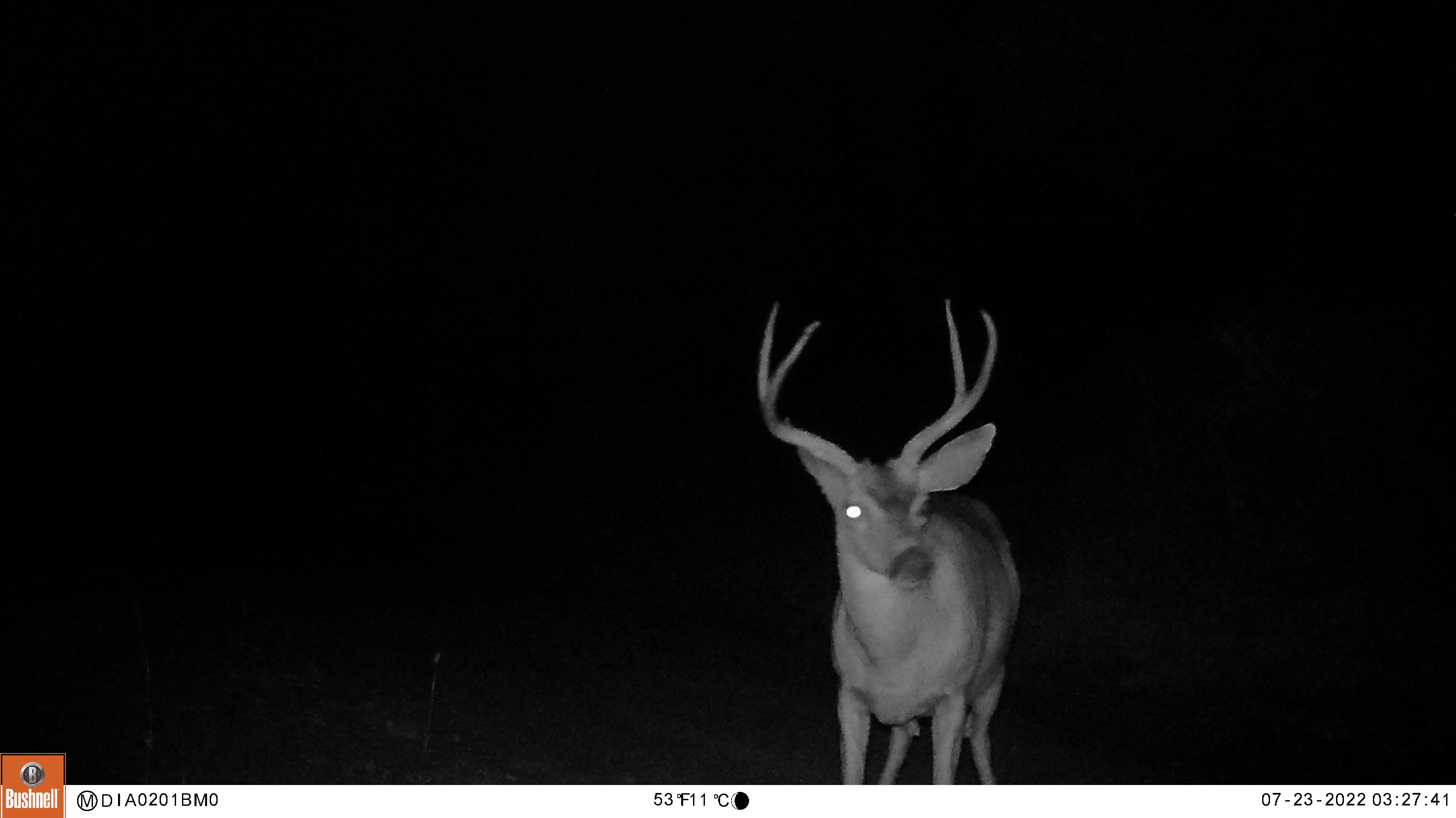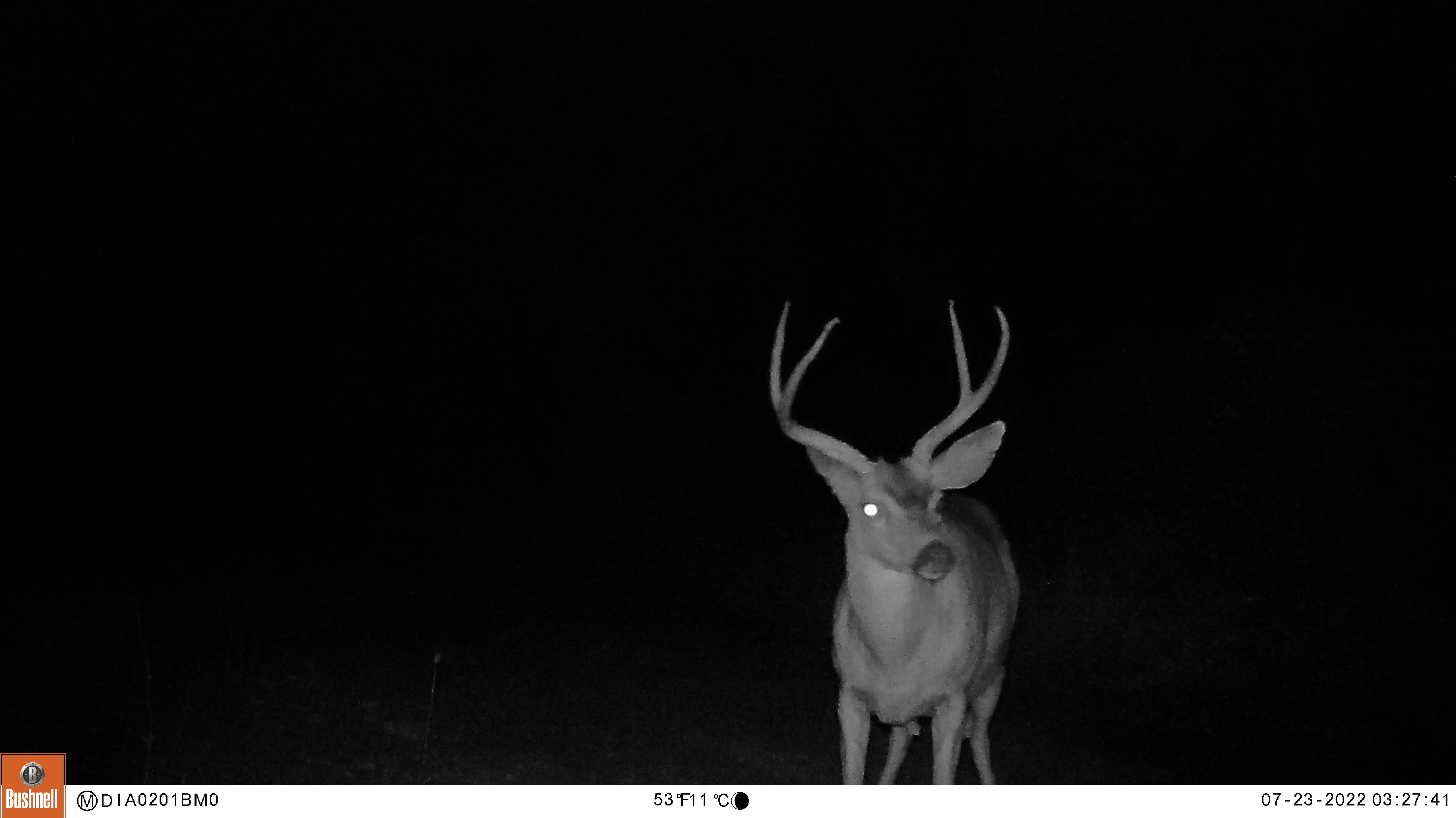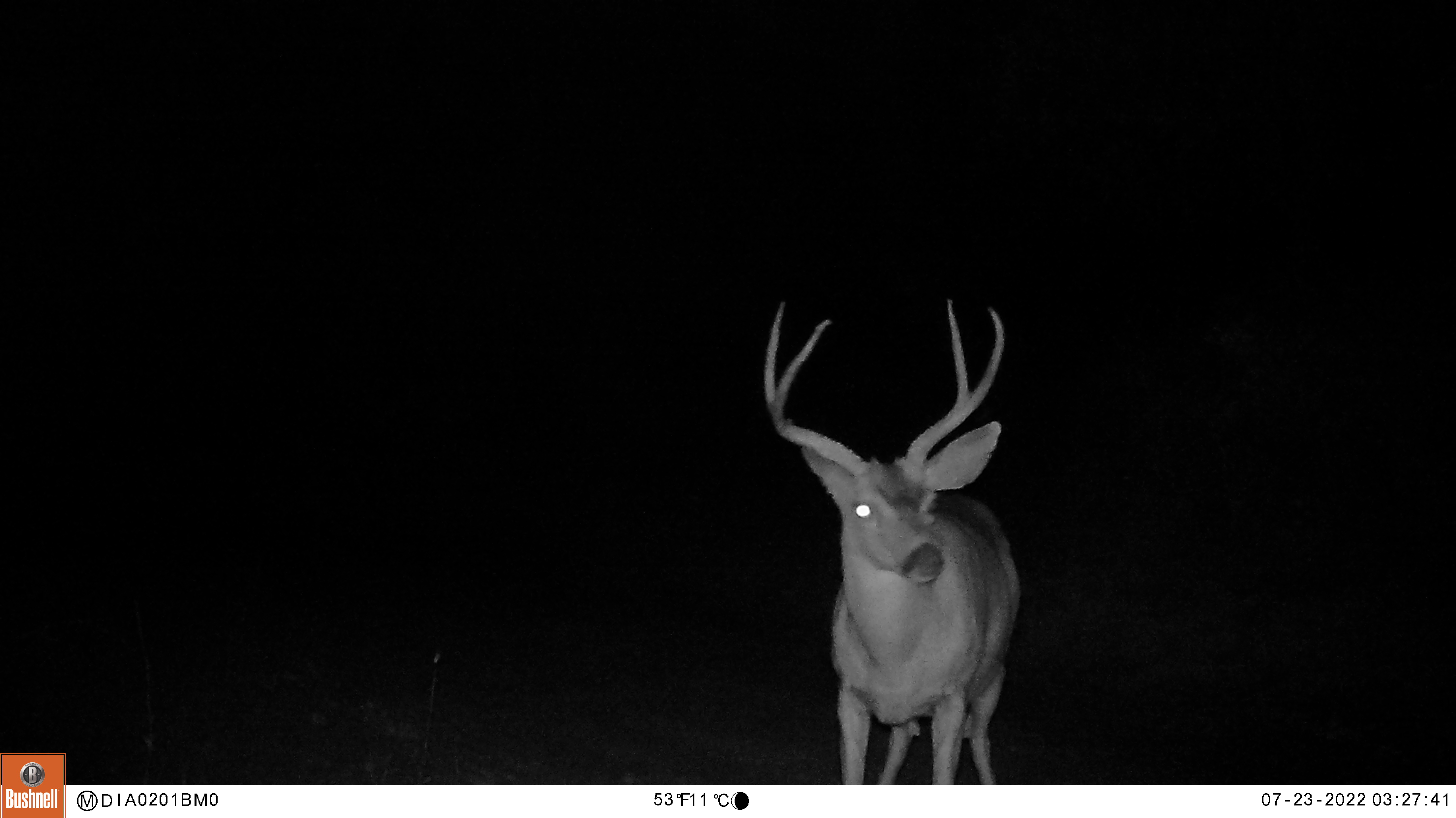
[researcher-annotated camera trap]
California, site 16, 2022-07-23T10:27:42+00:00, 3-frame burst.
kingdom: Animalia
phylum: Chordata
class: Mammalia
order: Artiodactyla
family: Cervidae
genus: Odocoileus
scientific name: Odocoileus hemionus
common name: mule deer